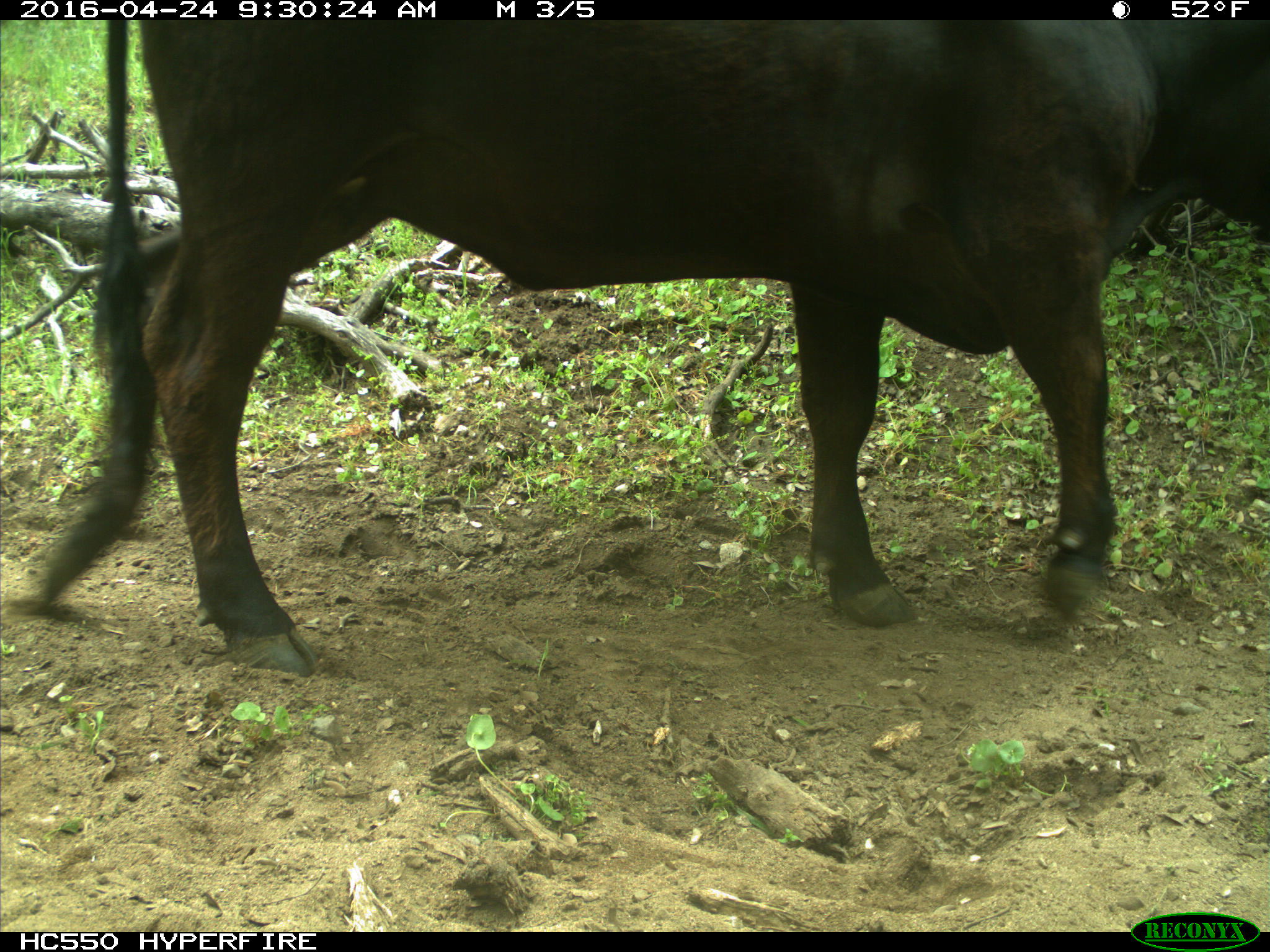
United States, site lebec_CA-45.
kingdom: Animalia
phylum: Chordata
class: Mammalia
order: Artiodactyla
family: Bovidae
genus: Bos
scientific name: Bos taurus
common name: domestic cow